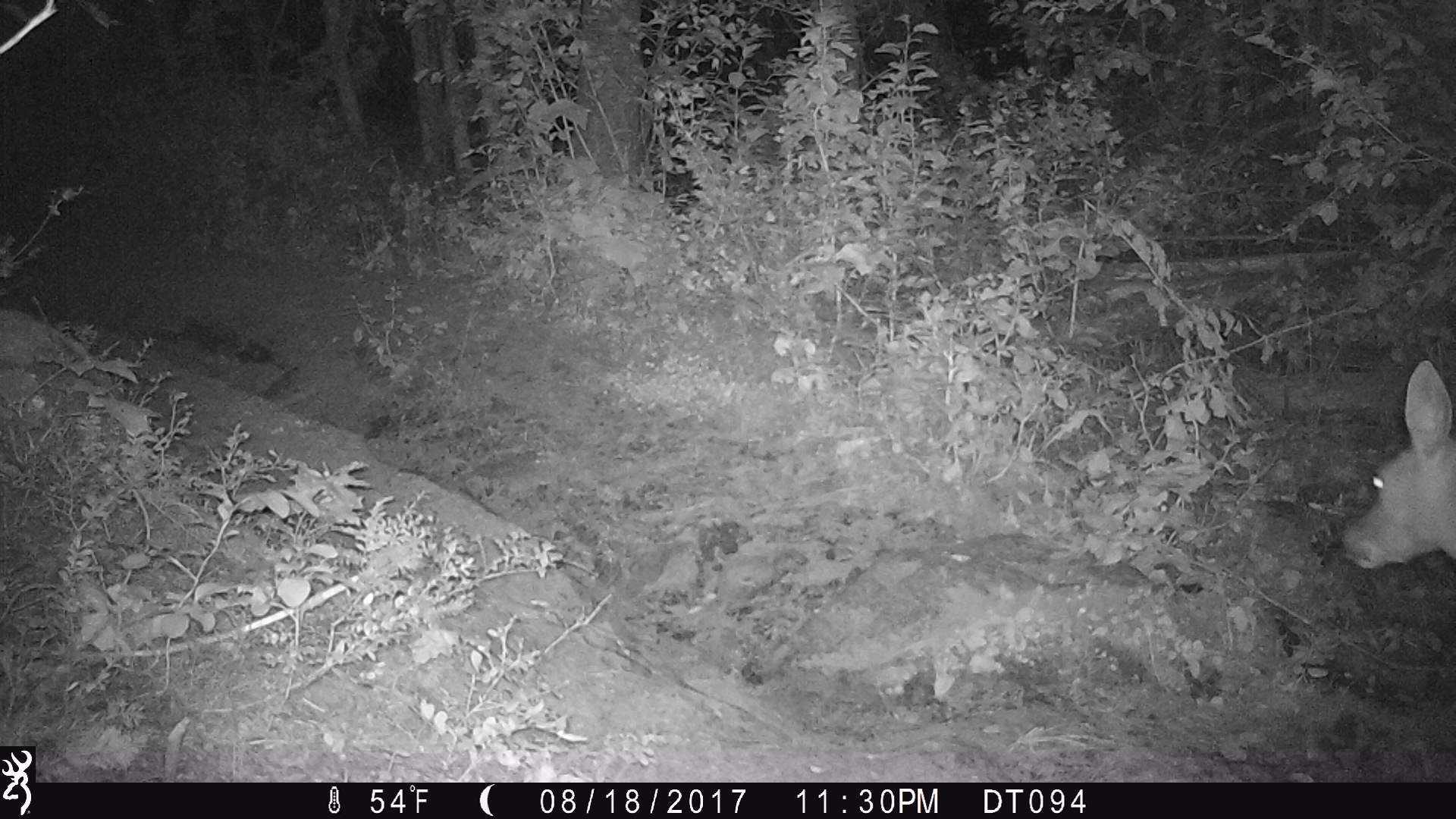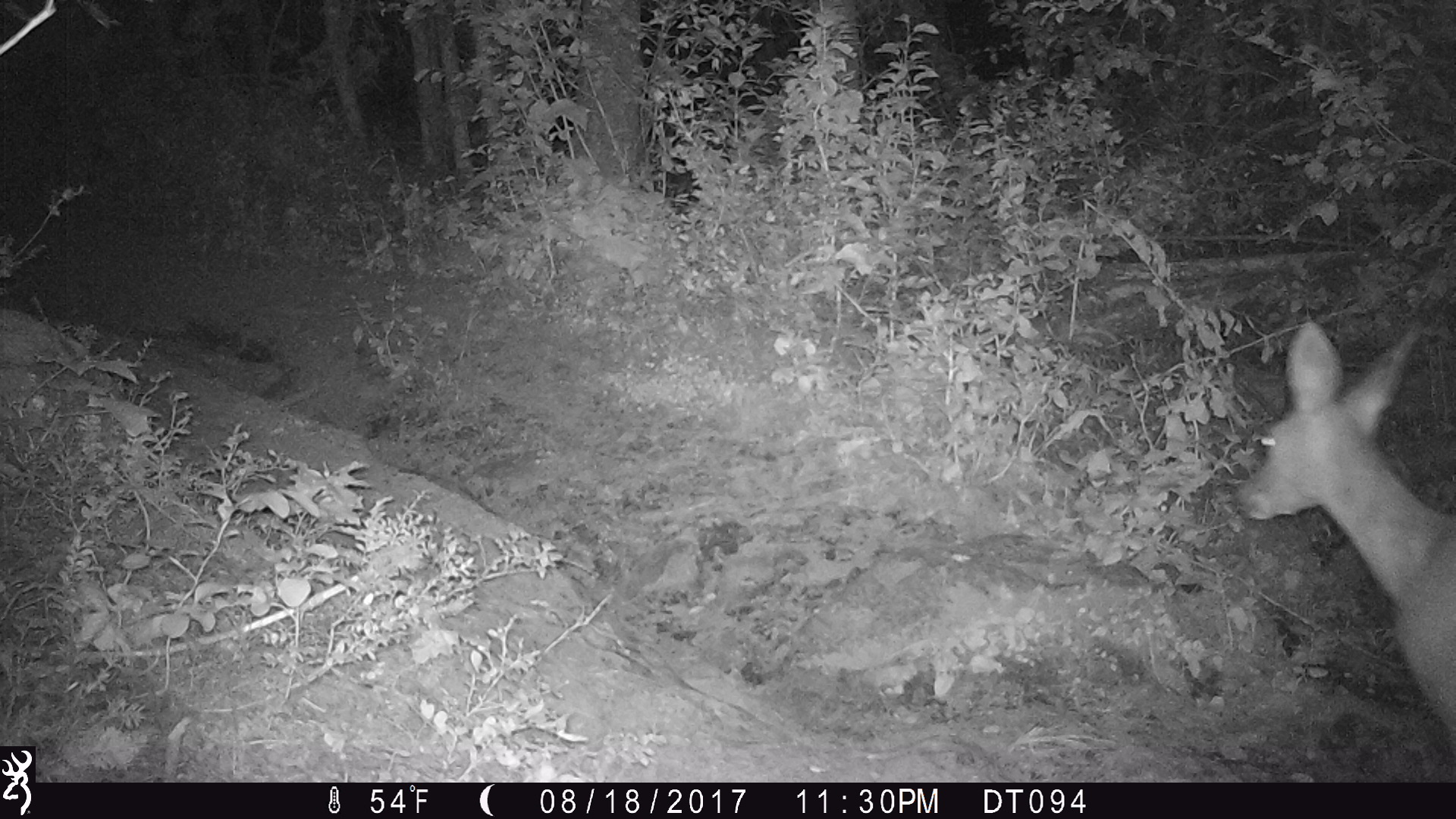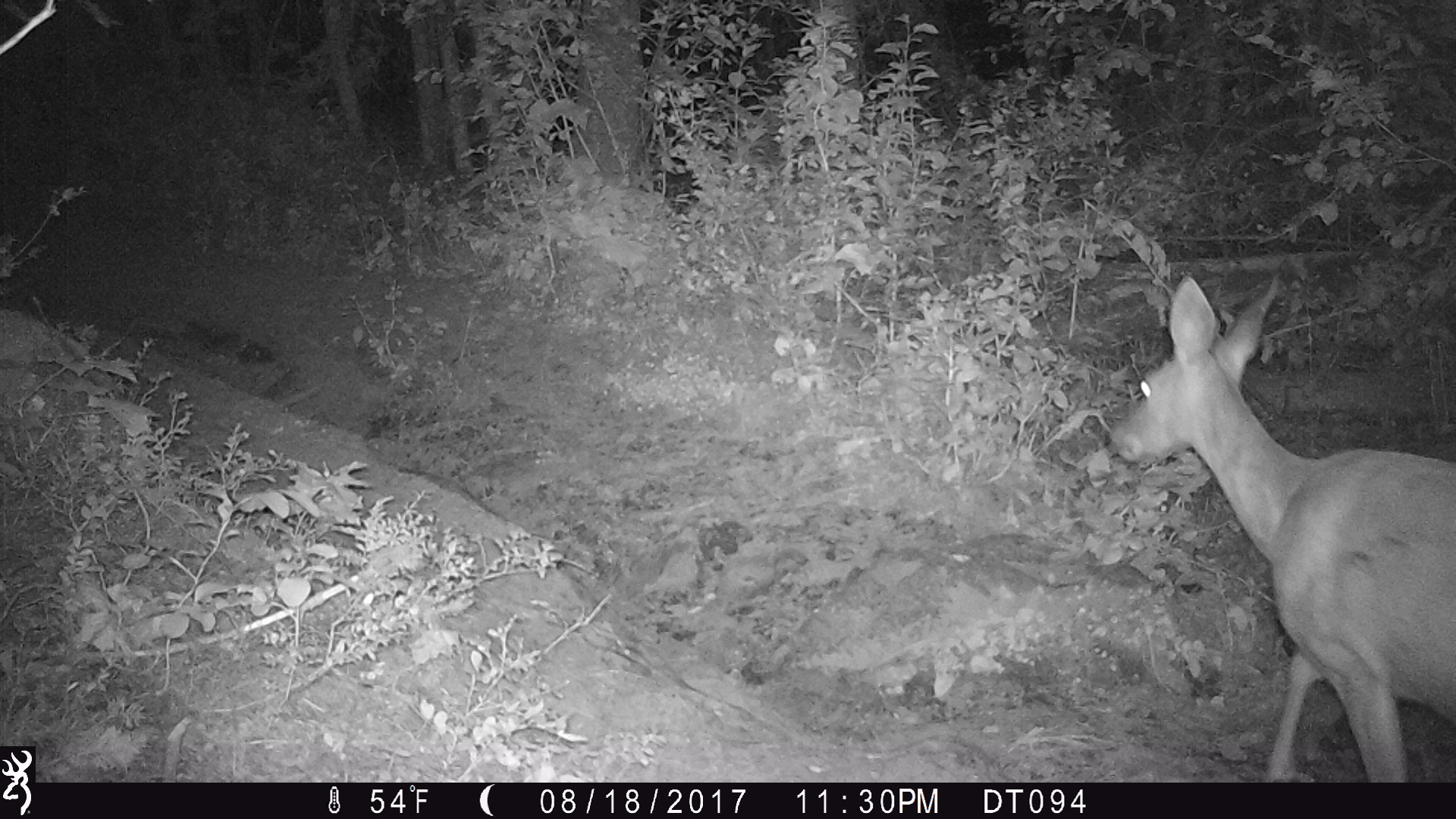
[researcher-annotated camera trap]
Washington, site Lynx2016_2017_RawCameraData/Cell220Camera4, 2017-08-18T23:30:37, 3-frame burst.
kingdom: Animalia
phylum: Chordata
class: Mammalia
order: Artiodactyla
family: Cervidae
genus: Odocoileus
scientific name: Odocoileus virginianus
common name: white-tailed deer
Odocoileus virginianus (white-tailed deer). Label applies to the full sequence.